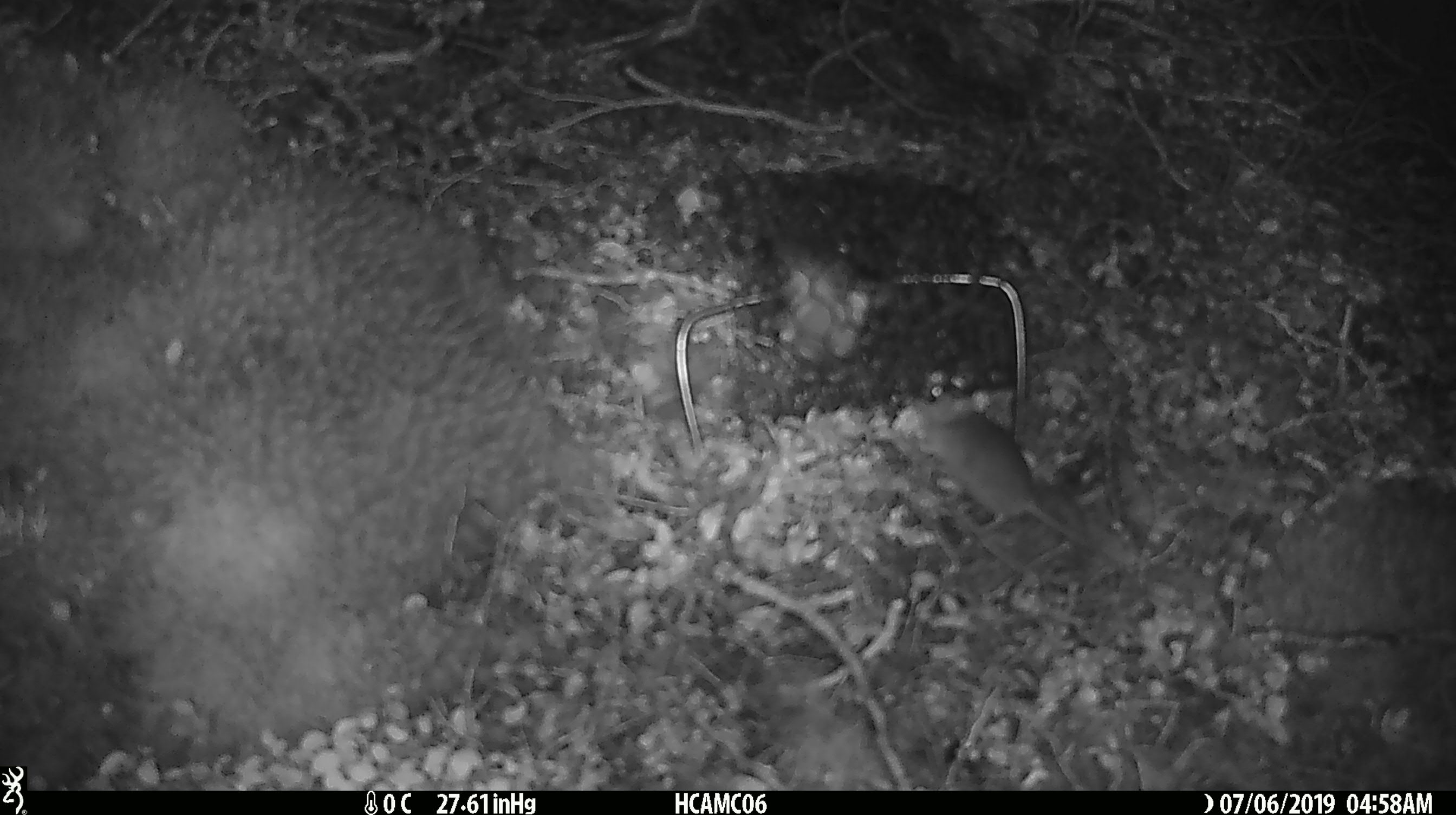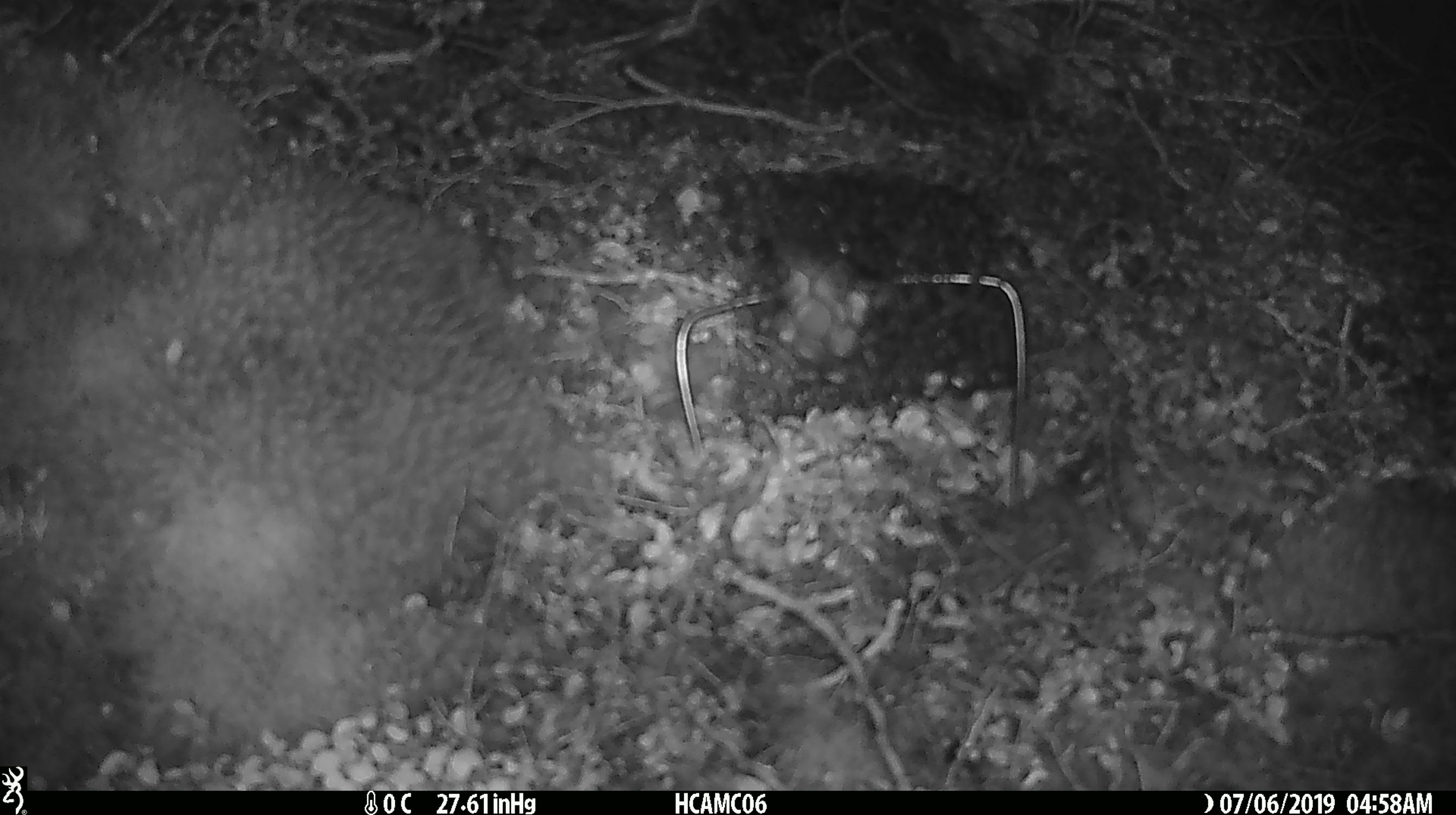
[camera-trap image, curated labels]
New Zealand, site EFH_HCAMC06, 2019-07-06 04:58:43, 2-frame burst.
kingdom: Animalia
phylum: Chordata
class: Mammalia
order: Rodentia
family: Muridae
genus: Mus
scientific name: Mus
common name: mouse